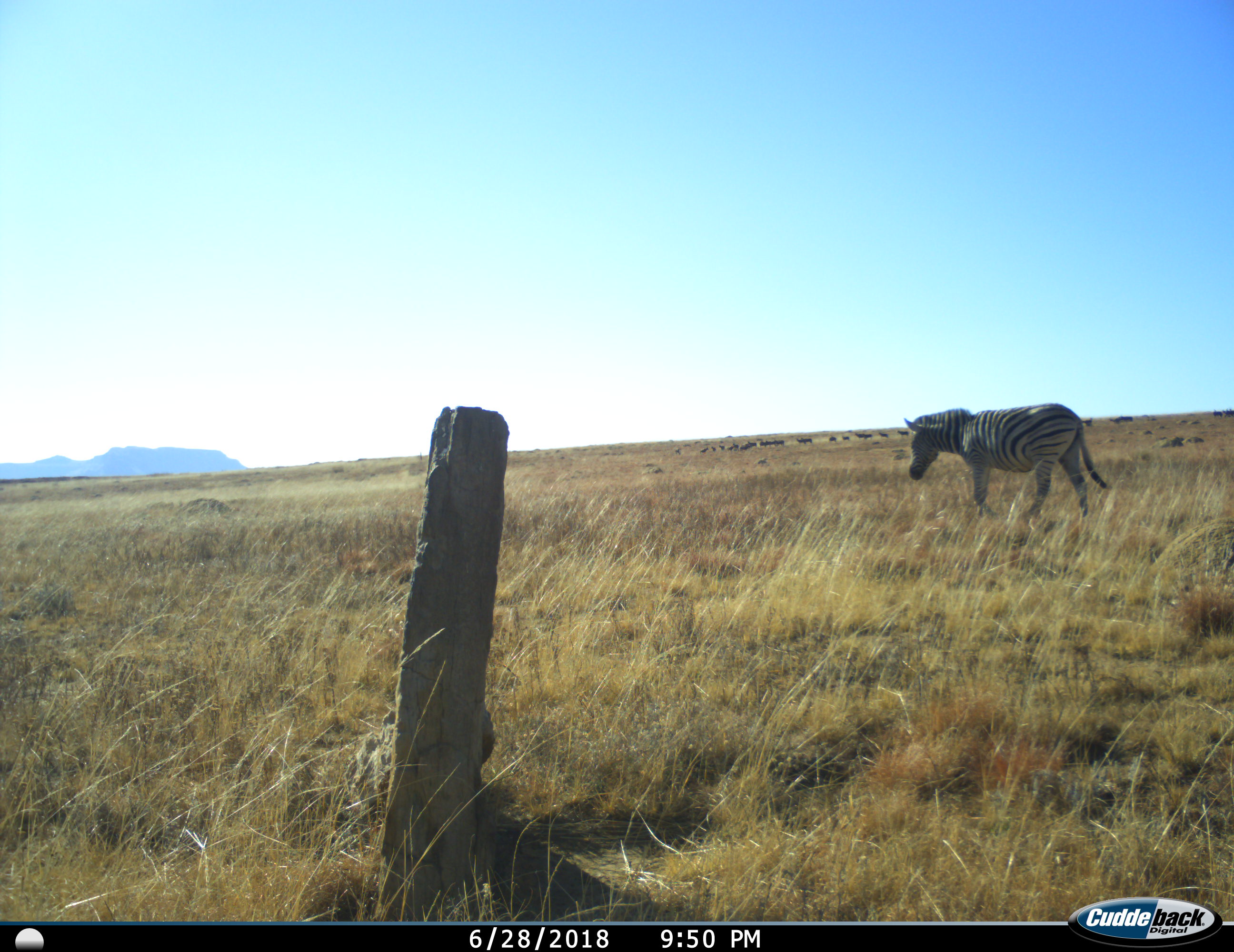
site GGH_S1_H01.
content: unidentified animal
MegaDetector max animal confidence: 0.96